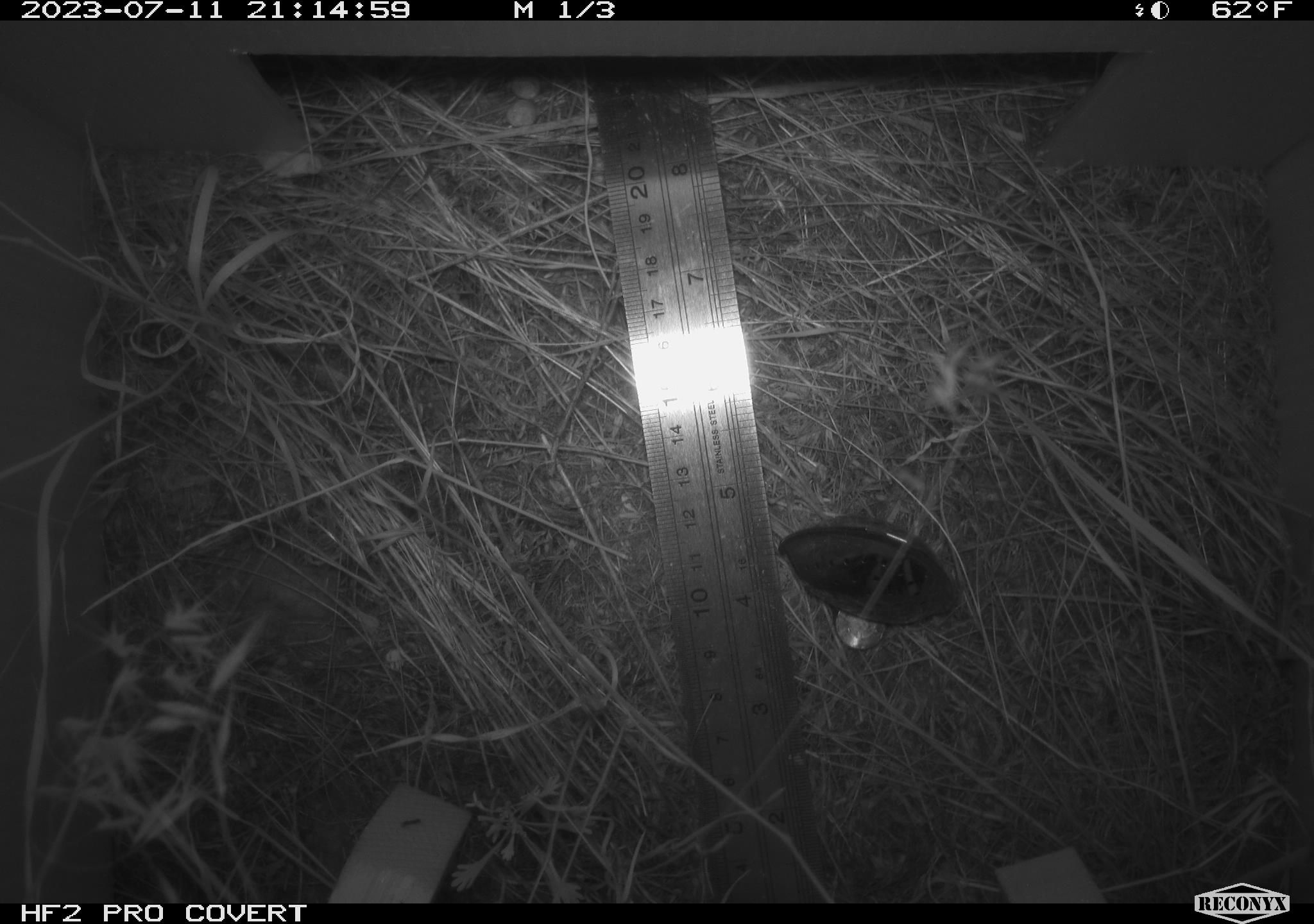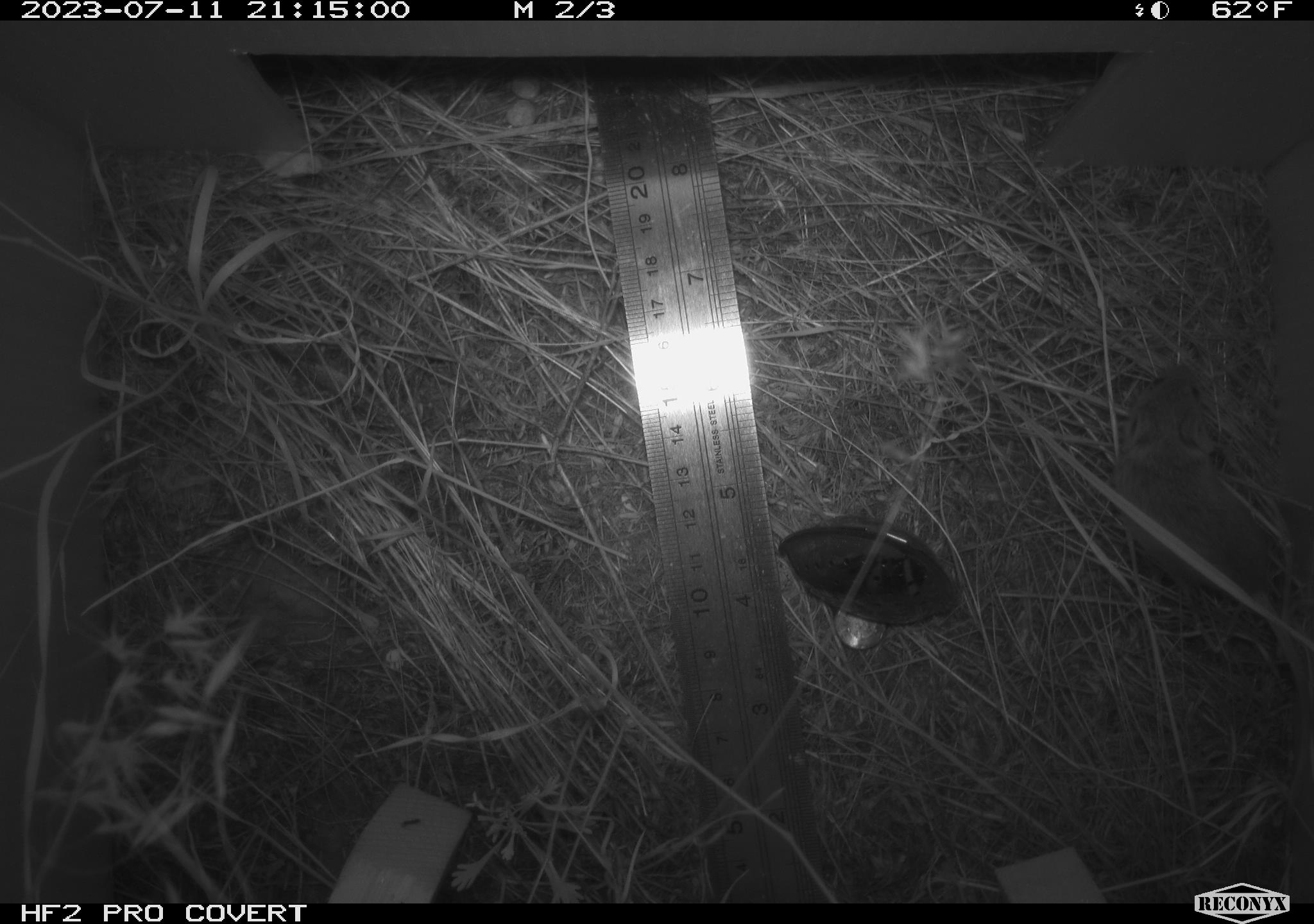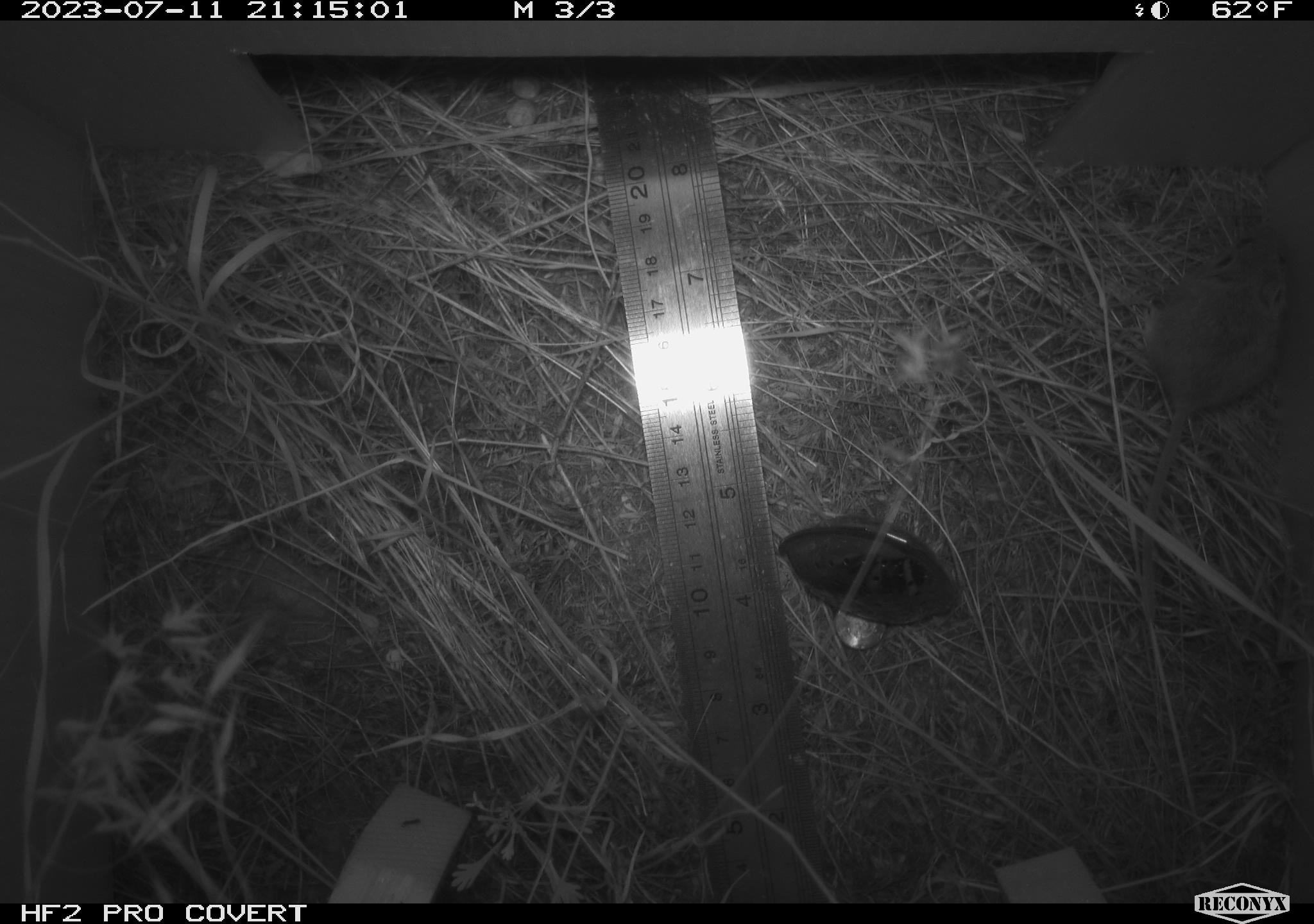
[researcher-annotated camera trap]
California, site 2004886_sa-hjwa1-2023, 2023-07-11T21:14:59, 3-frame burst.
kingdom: Animalia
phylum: Chordata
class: Mammalia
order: Rodentia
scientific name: Rodentia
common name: mouse species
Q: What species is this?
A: Mouse species (Rodentia).